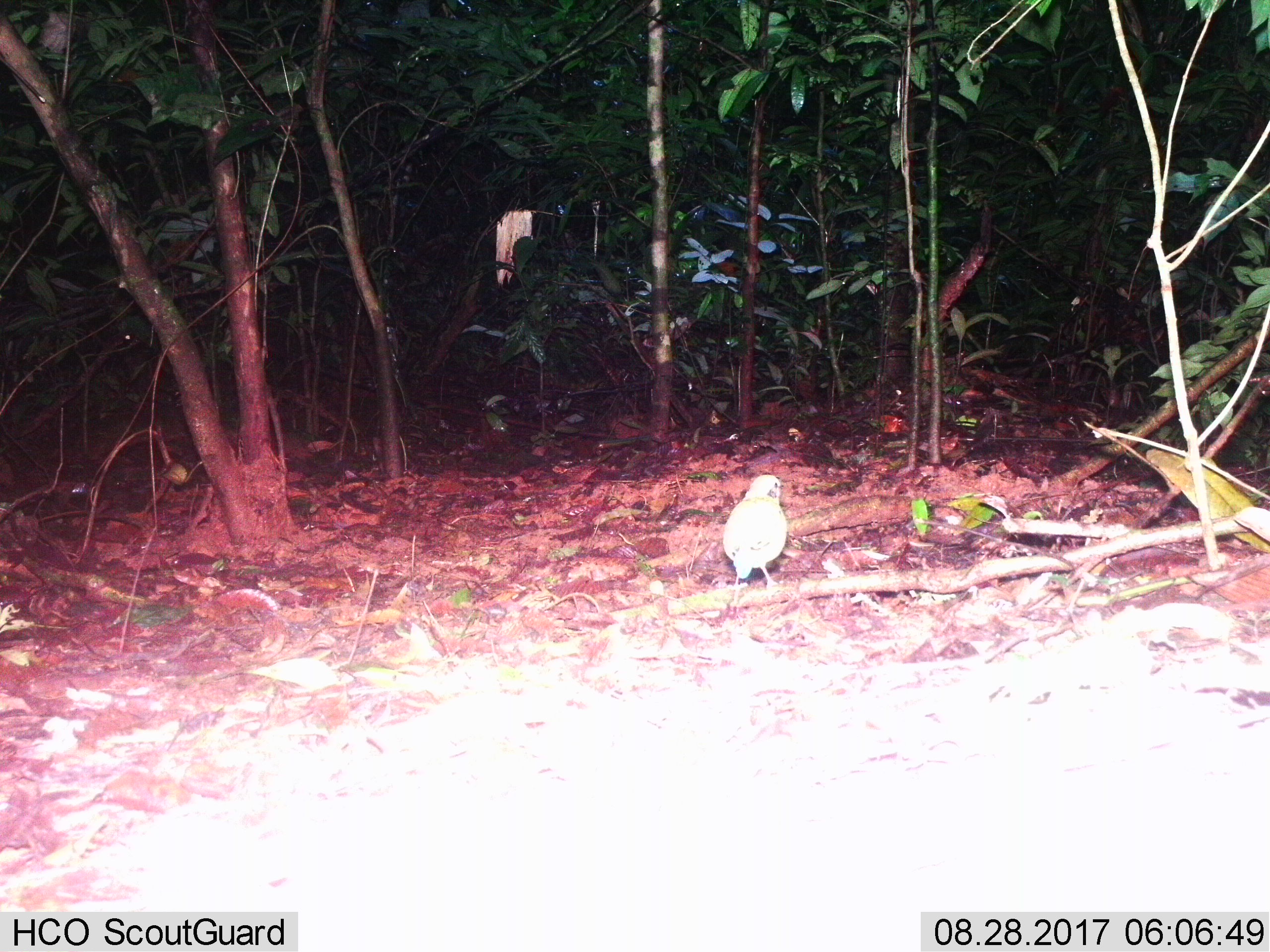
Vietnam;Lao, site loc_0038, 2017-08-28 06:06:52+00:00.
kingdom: Animalia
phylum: Chordata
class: Aves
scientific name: Aves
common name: bird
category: unidentified bird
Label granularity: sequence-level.